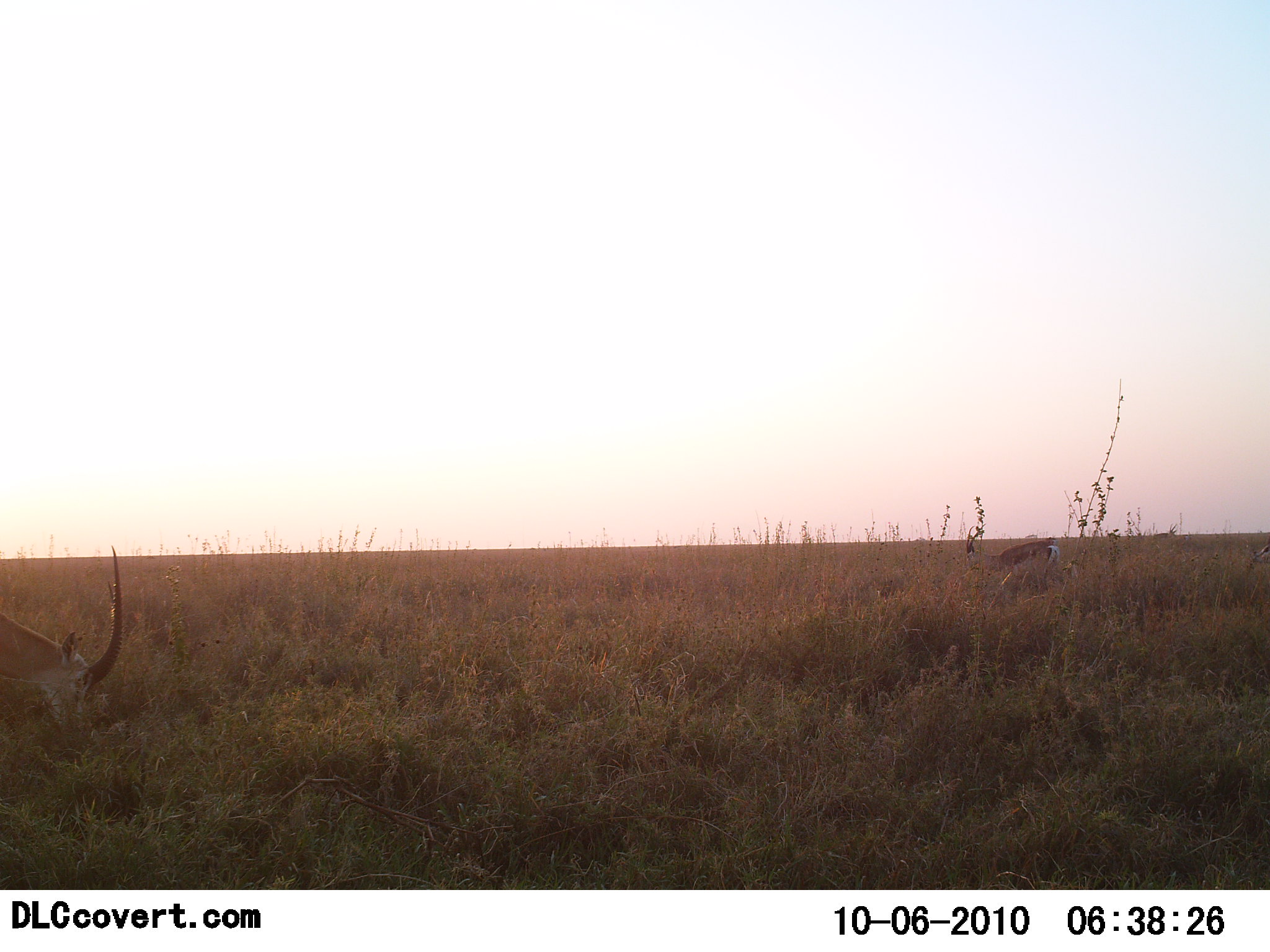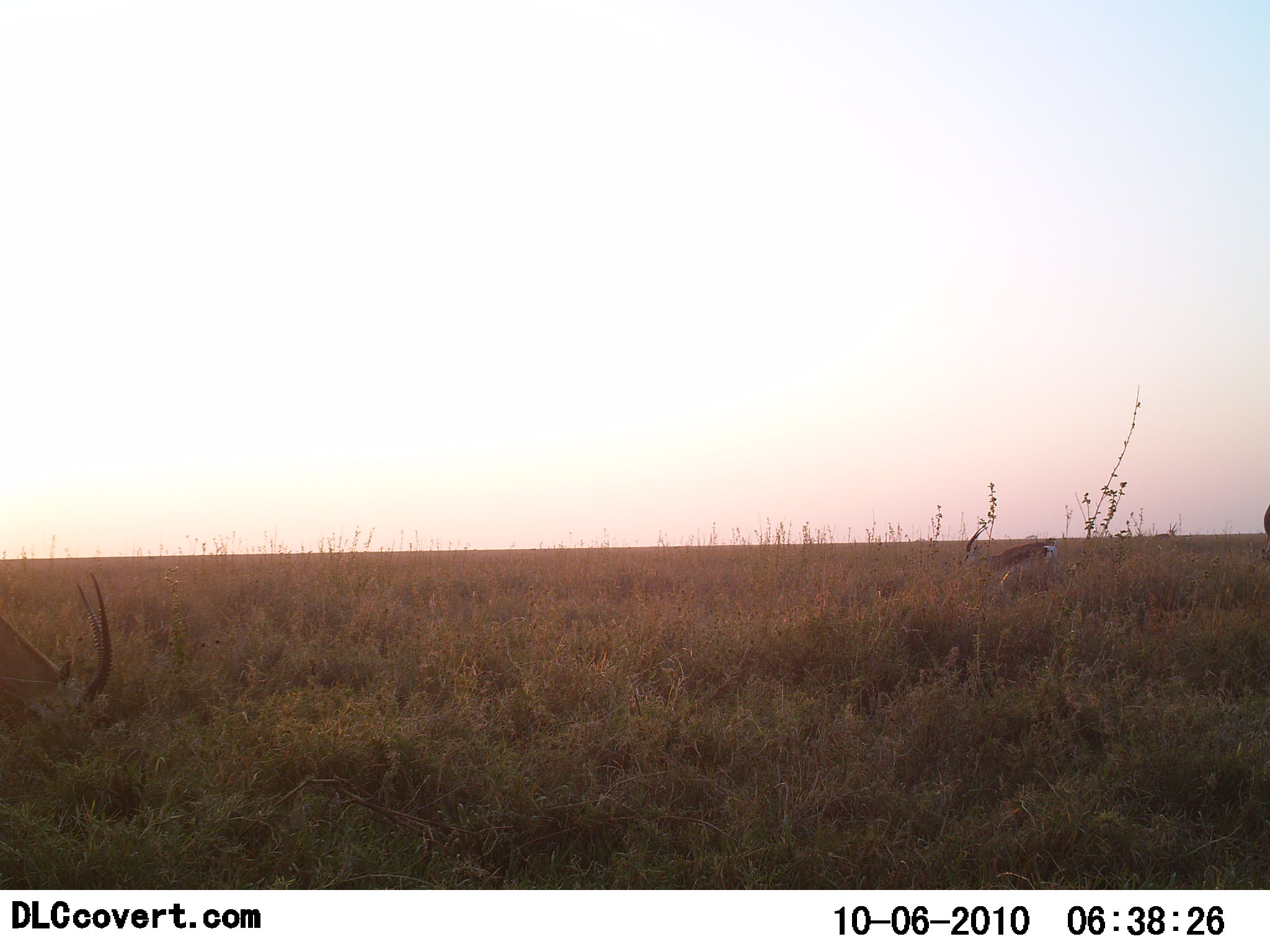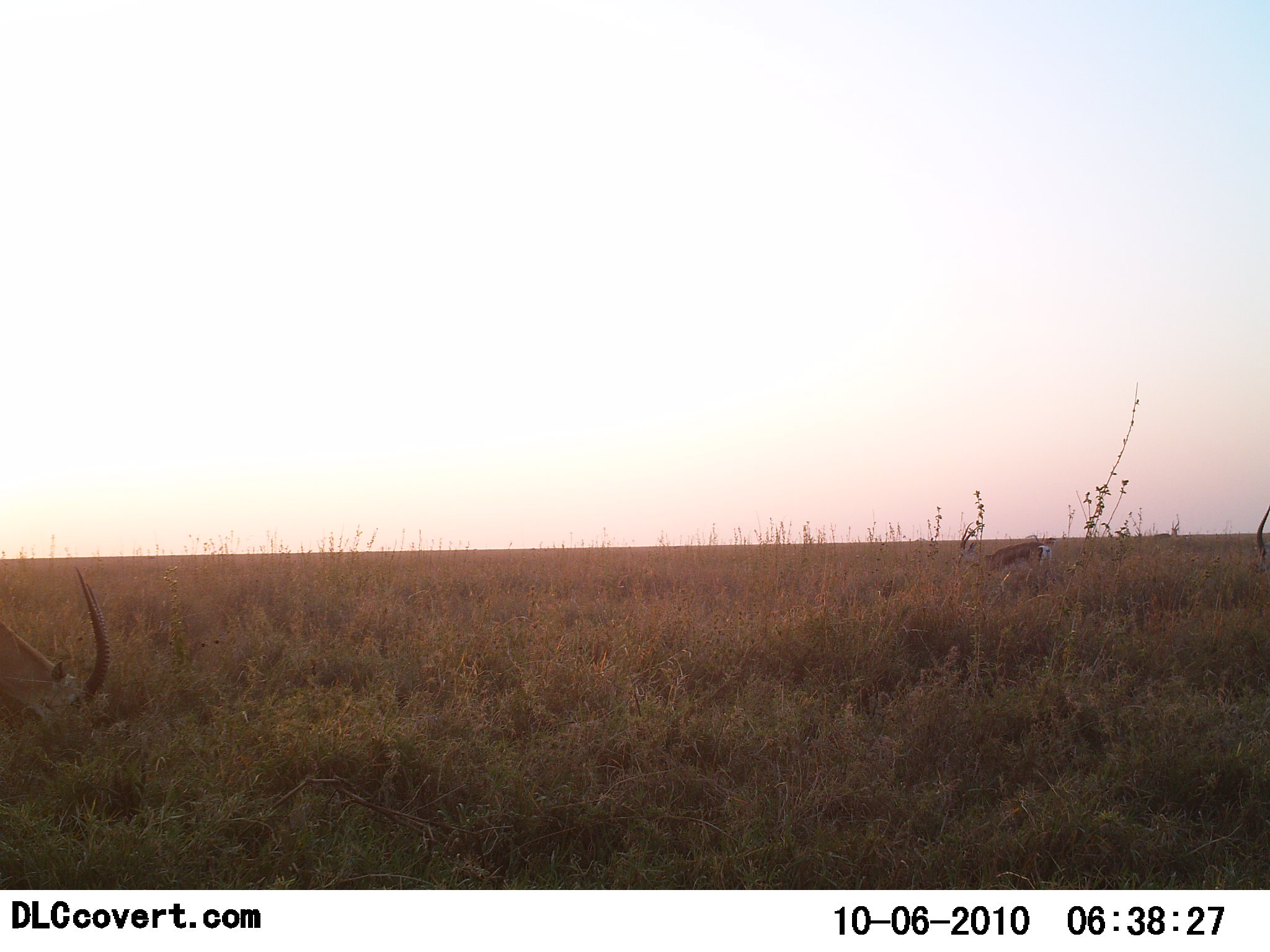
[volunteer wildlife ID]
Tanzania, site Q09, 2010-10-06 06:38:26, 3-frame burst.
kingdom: Animalia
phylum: Chordata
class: Mammalia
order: Artiodactyla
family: Bovidae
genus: Nanger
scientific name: Nanger granti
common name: grant's gazelle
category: gazellegrants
Gazellegrants (grant's gazelle) (Nanger granti), count 2. Behavior (volunteer vote fractions): standing 45%, resting 0%, moving 18%, interacting 0%. Young present (vote fraction): 0%. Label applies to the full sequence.